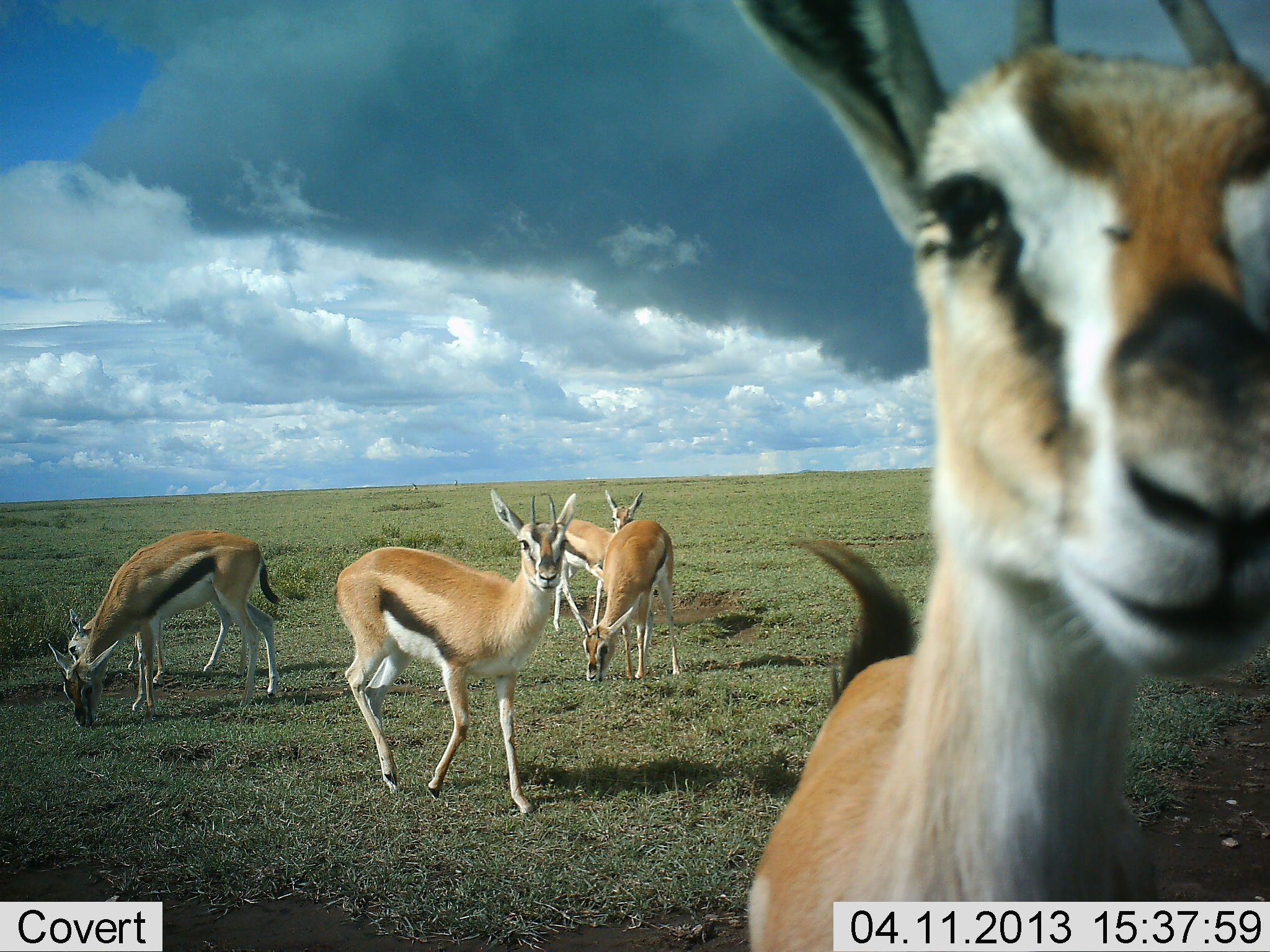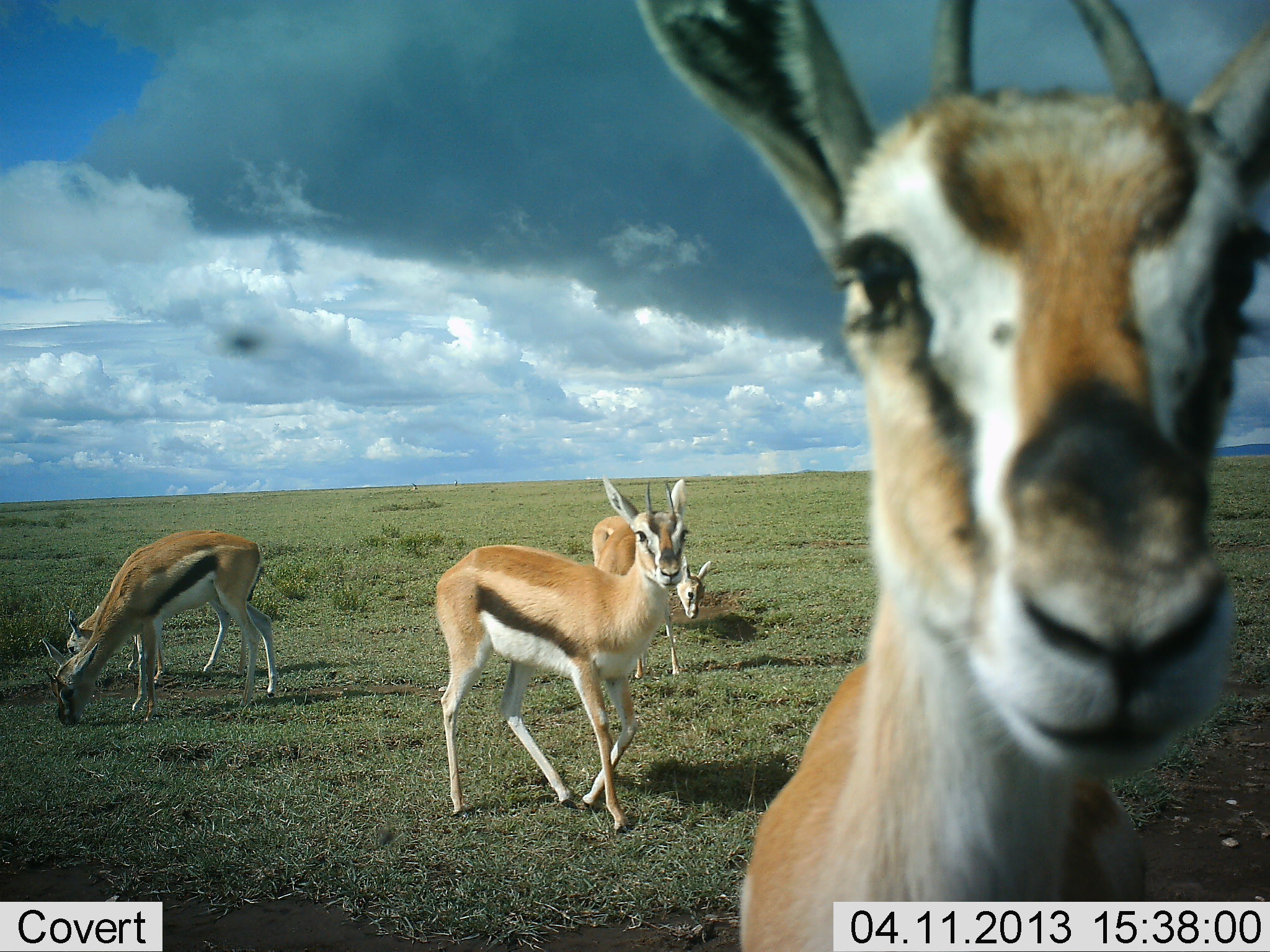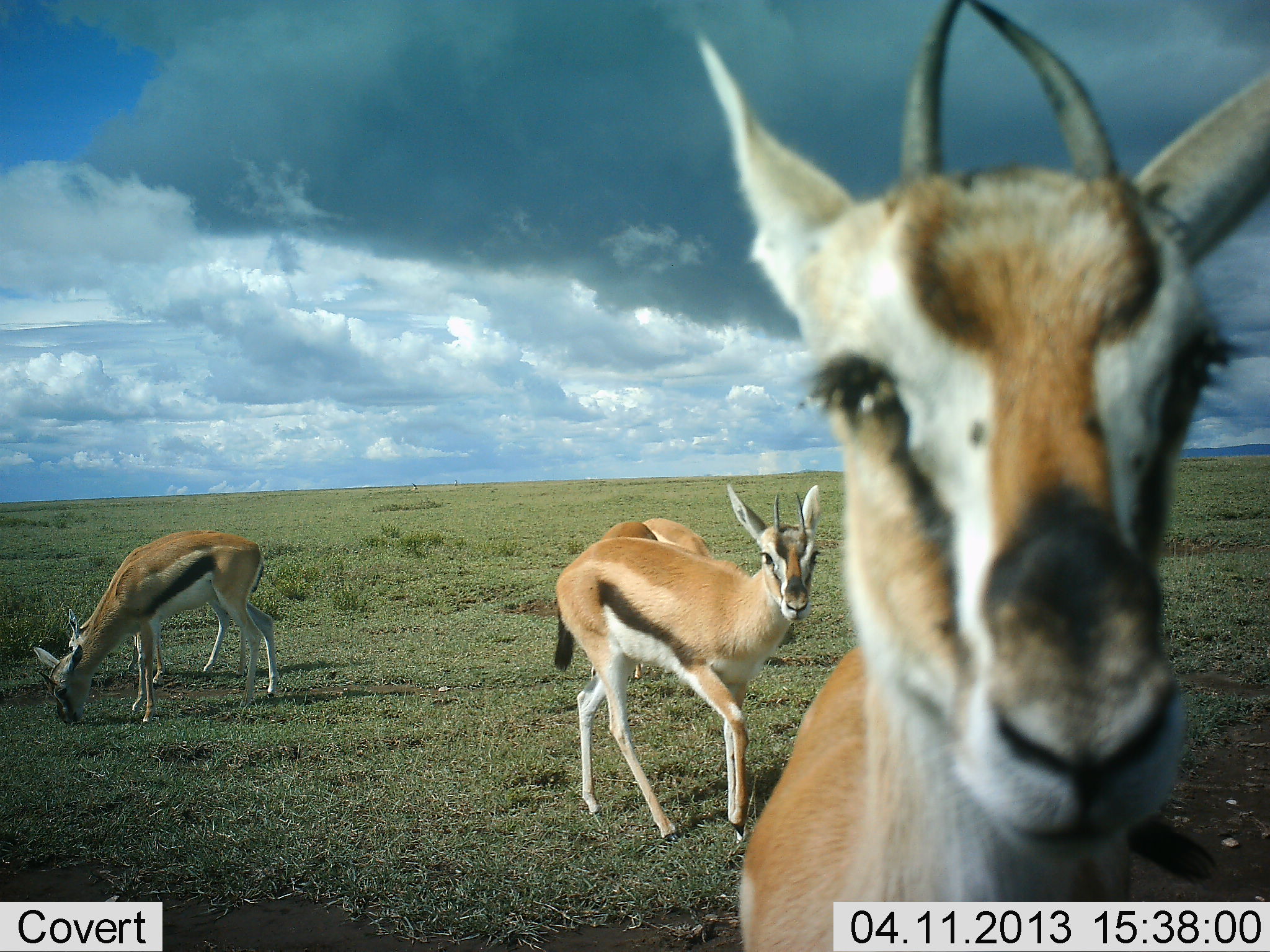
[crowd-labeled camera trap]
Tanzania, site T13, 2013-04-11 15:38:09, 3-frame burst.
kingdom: Animalia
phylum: Chordata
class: Mammalia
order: Artiodactyla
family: Bovidae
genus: Eudorcas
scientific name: Eudorcas thomsonii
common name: thomson's gazelle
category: gazellethomsons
Gazellethomsons (thomson's gazelle) (Eudorcas thomsonii), count 6. Behavior (volunteer vote fractions): standing 67%, resting 5%, moving 62%, interacting 10%. Young present (vote fraction): 5%. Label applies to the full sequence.